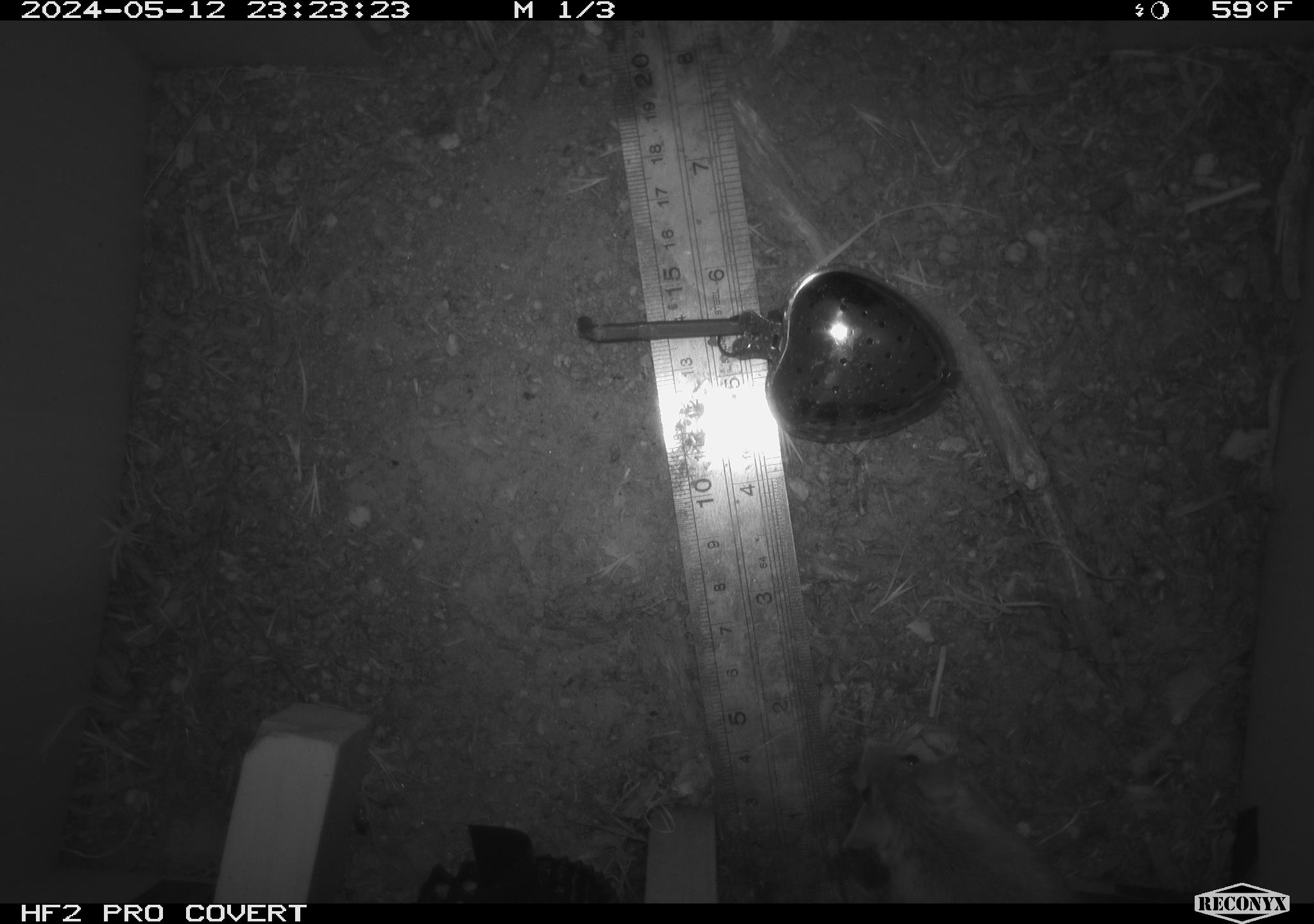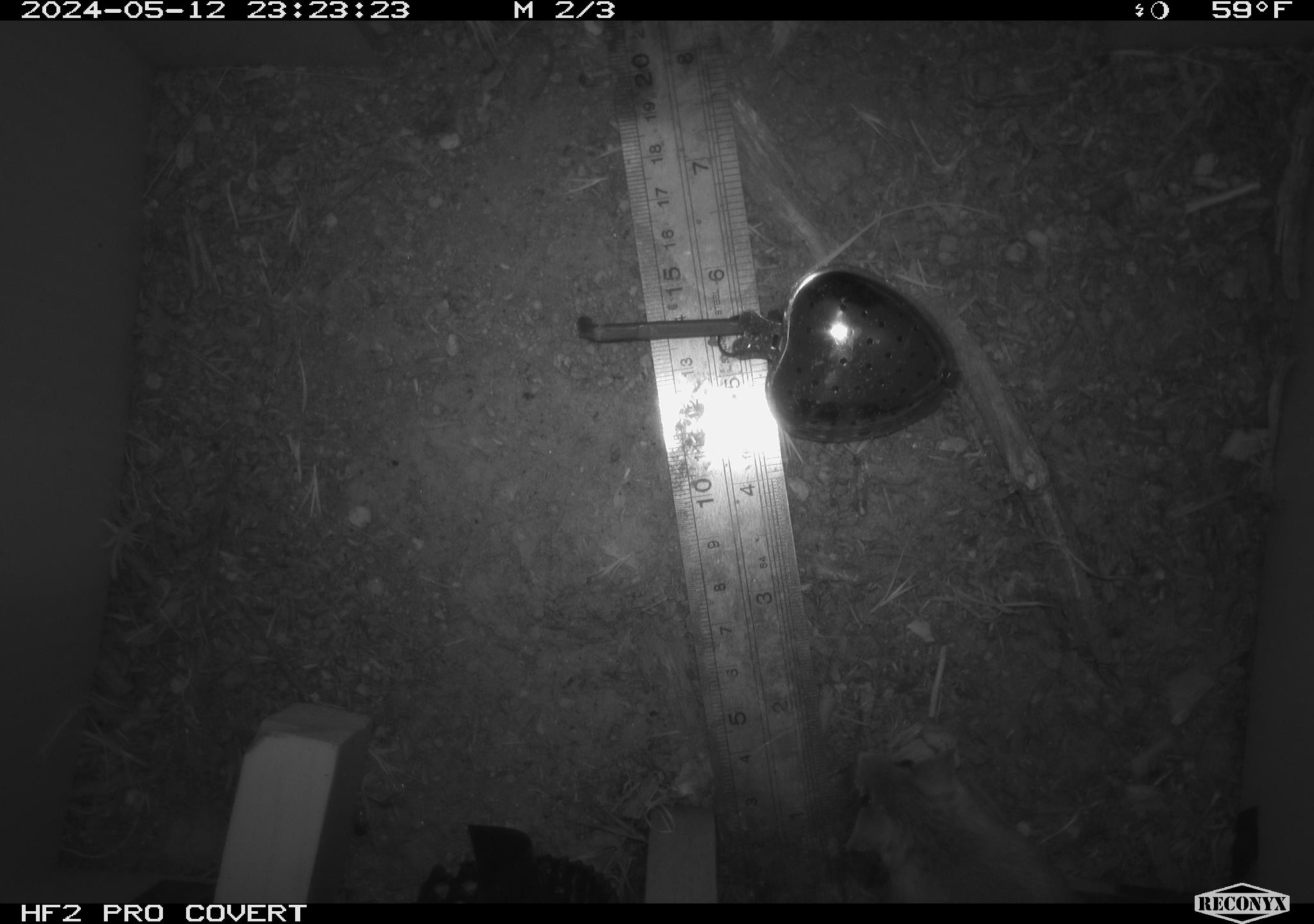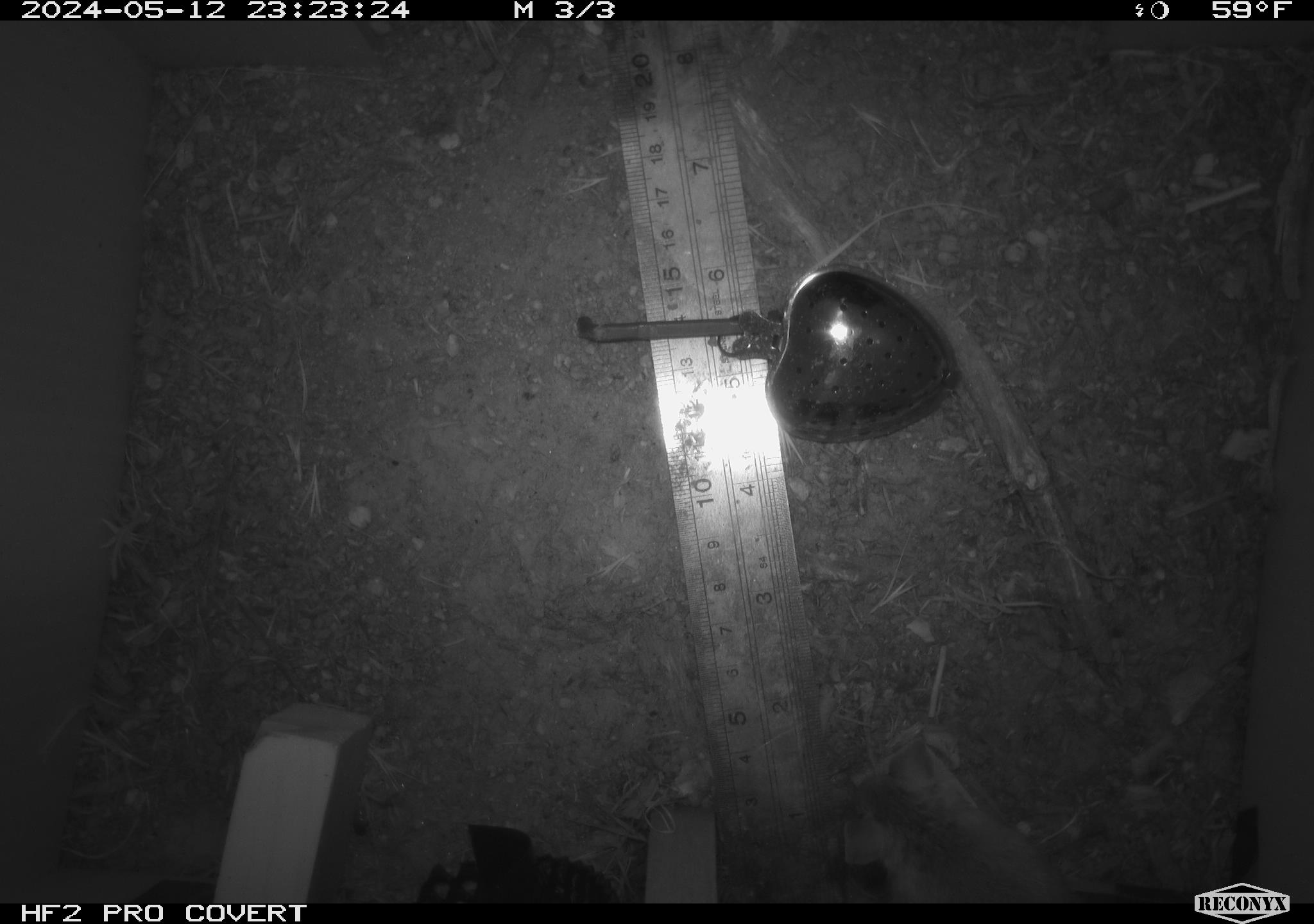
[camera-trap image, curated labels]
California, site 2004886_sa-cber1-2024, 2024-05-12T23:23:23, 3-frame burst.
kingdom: Animalia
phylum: Chordata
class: Mammalia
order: Rodentia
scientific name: Rodentia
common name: mouse species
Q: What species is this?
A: Mouse species (Rodentia).